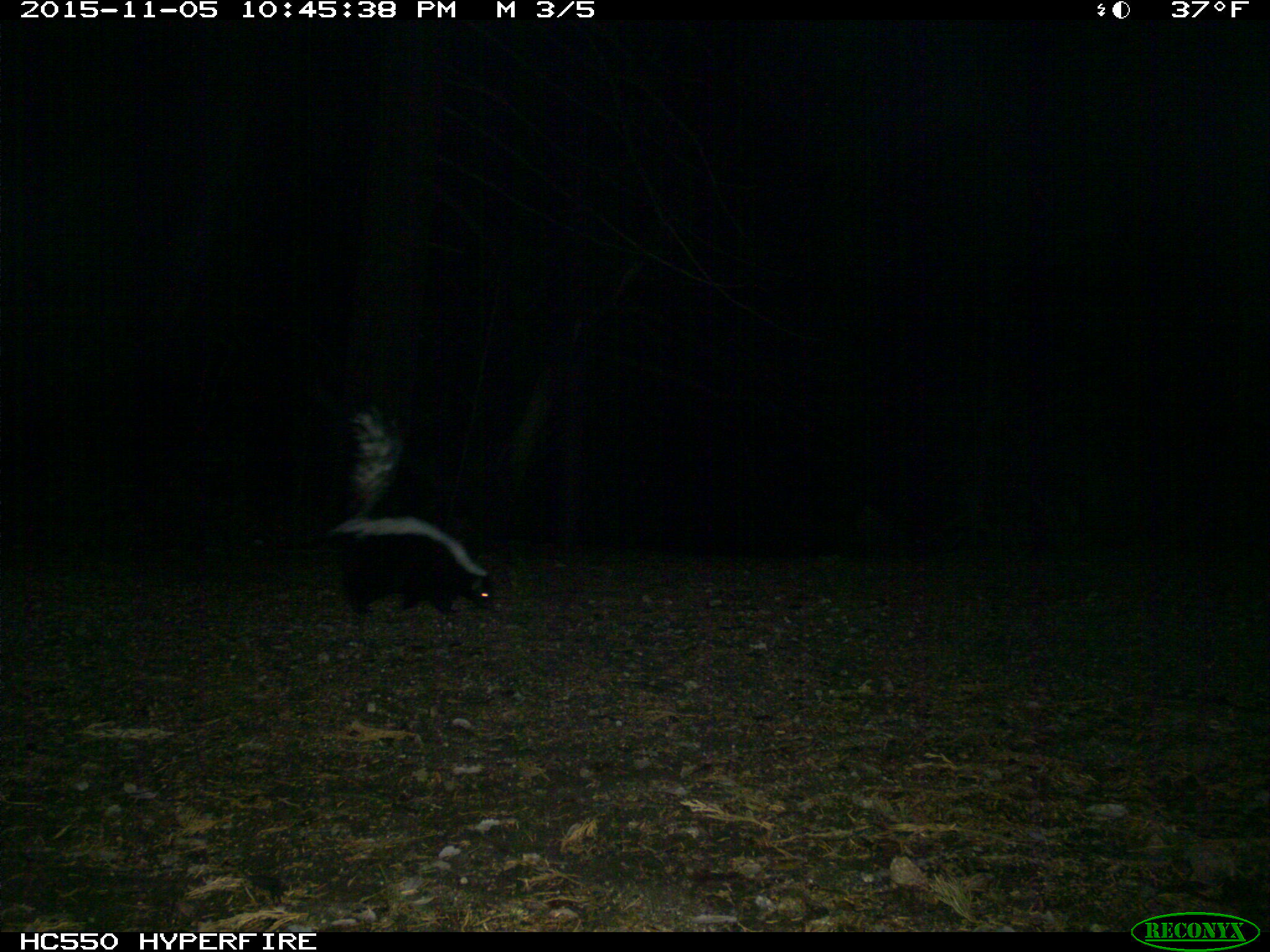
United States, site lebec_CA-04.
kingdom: Animalia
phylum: Chordata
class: Mammalia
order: Carnivora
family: Mephitidae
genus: Mephitis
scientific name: Mephitis mephitis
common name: striped skunk